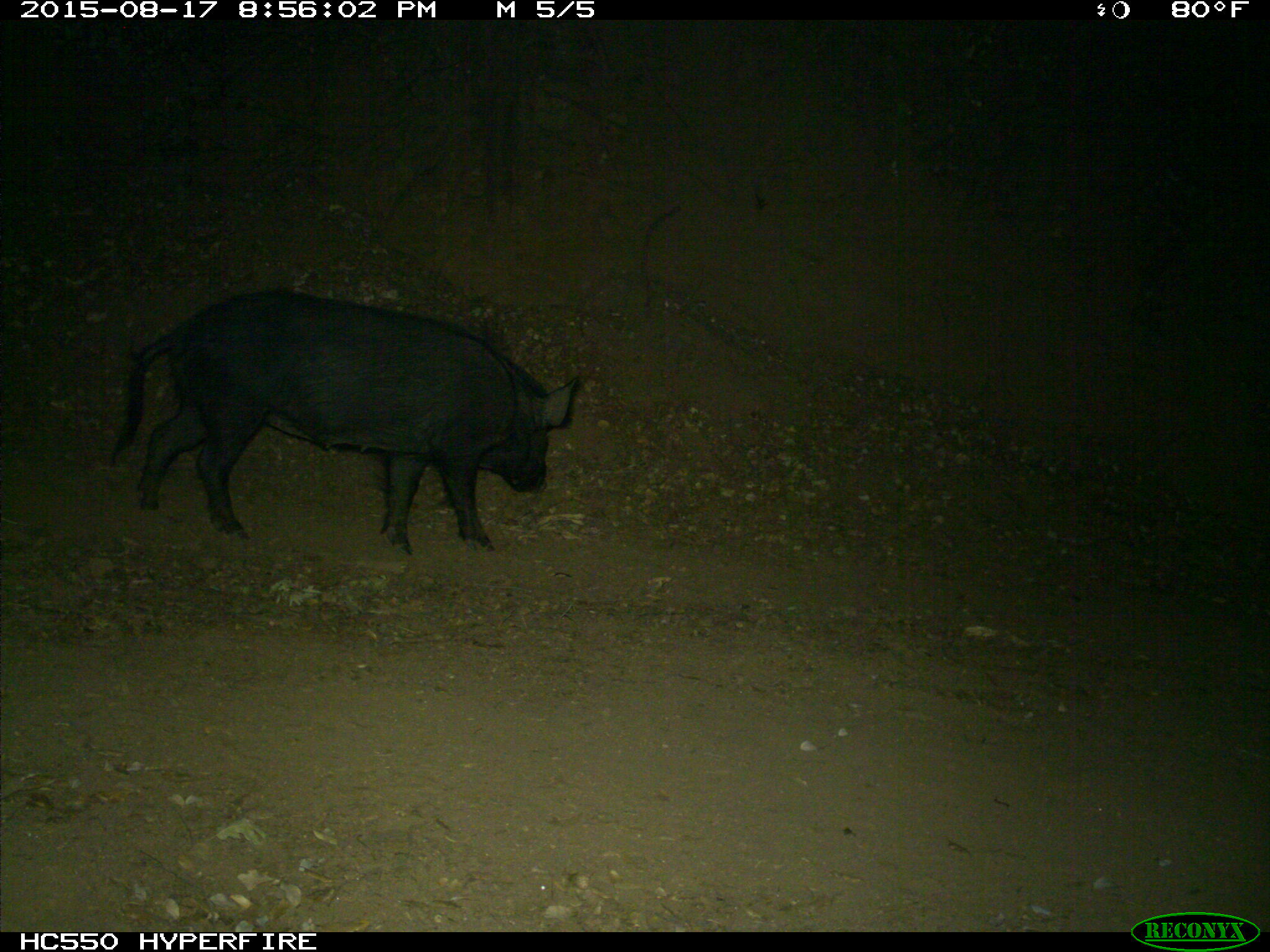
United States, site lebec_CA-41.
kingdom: Animalia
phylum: Chordata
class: Mammalia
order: Artiodactyla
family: Suidae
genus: Sus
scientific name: Sus scrofa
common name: wild boar